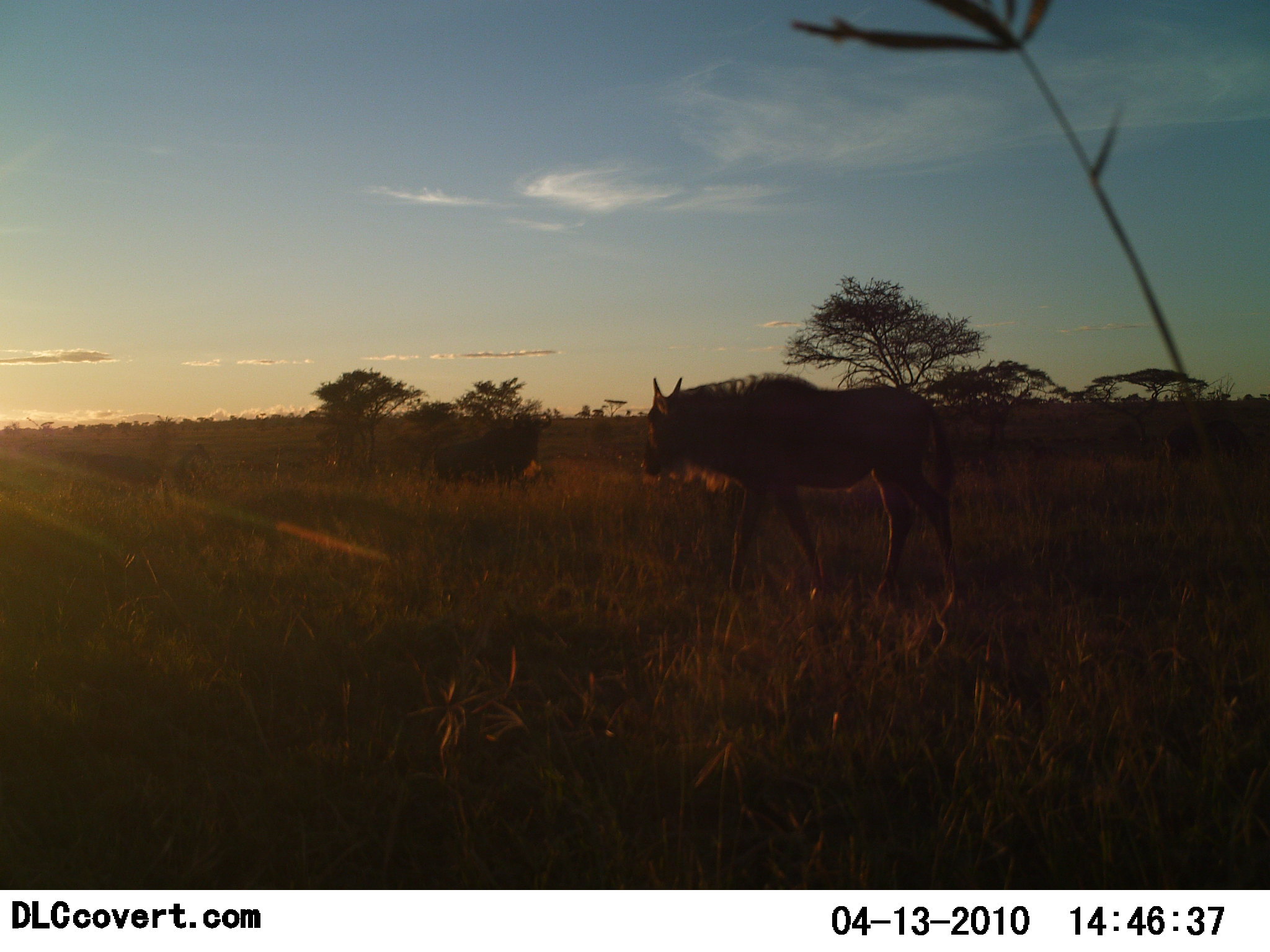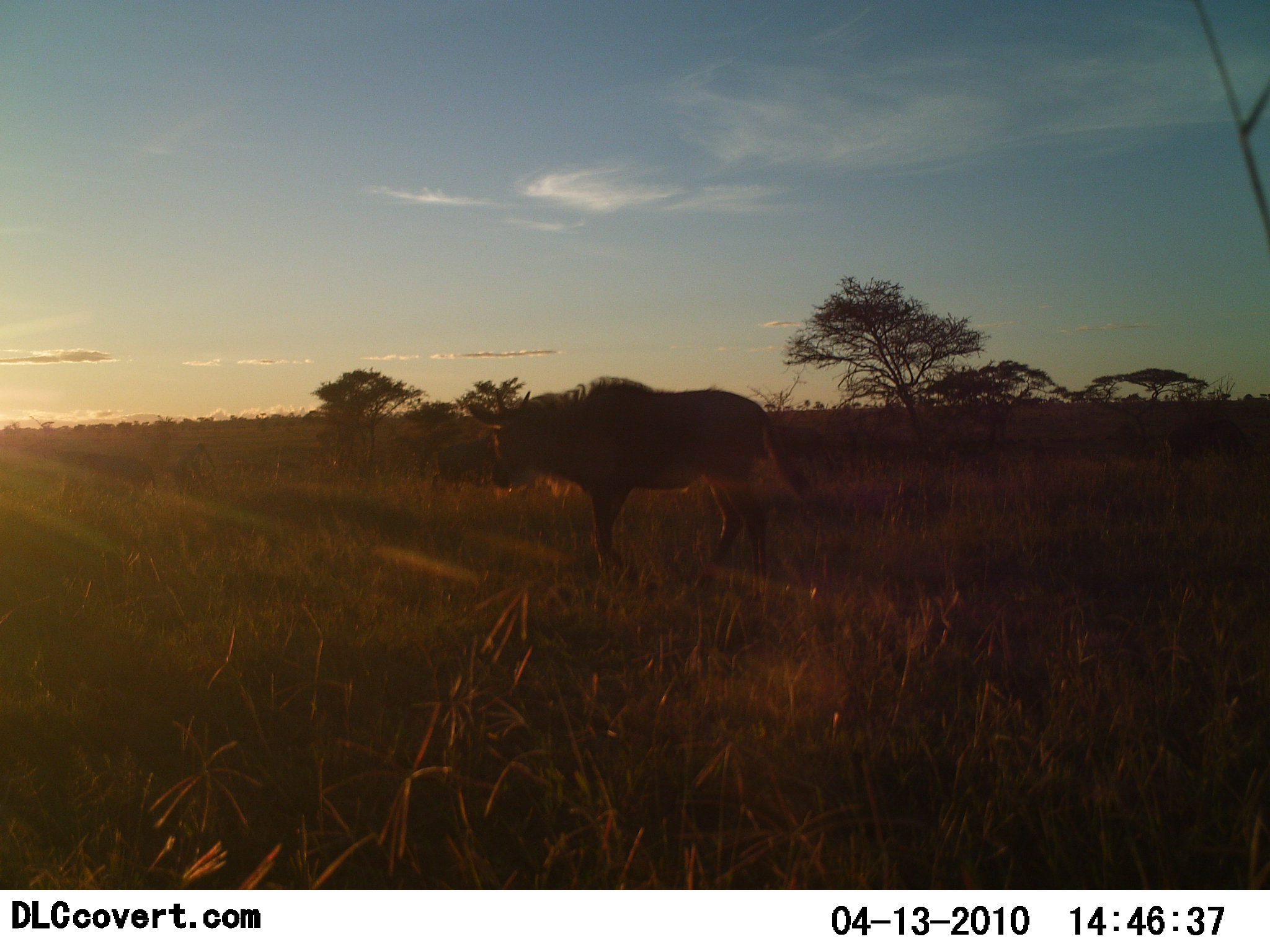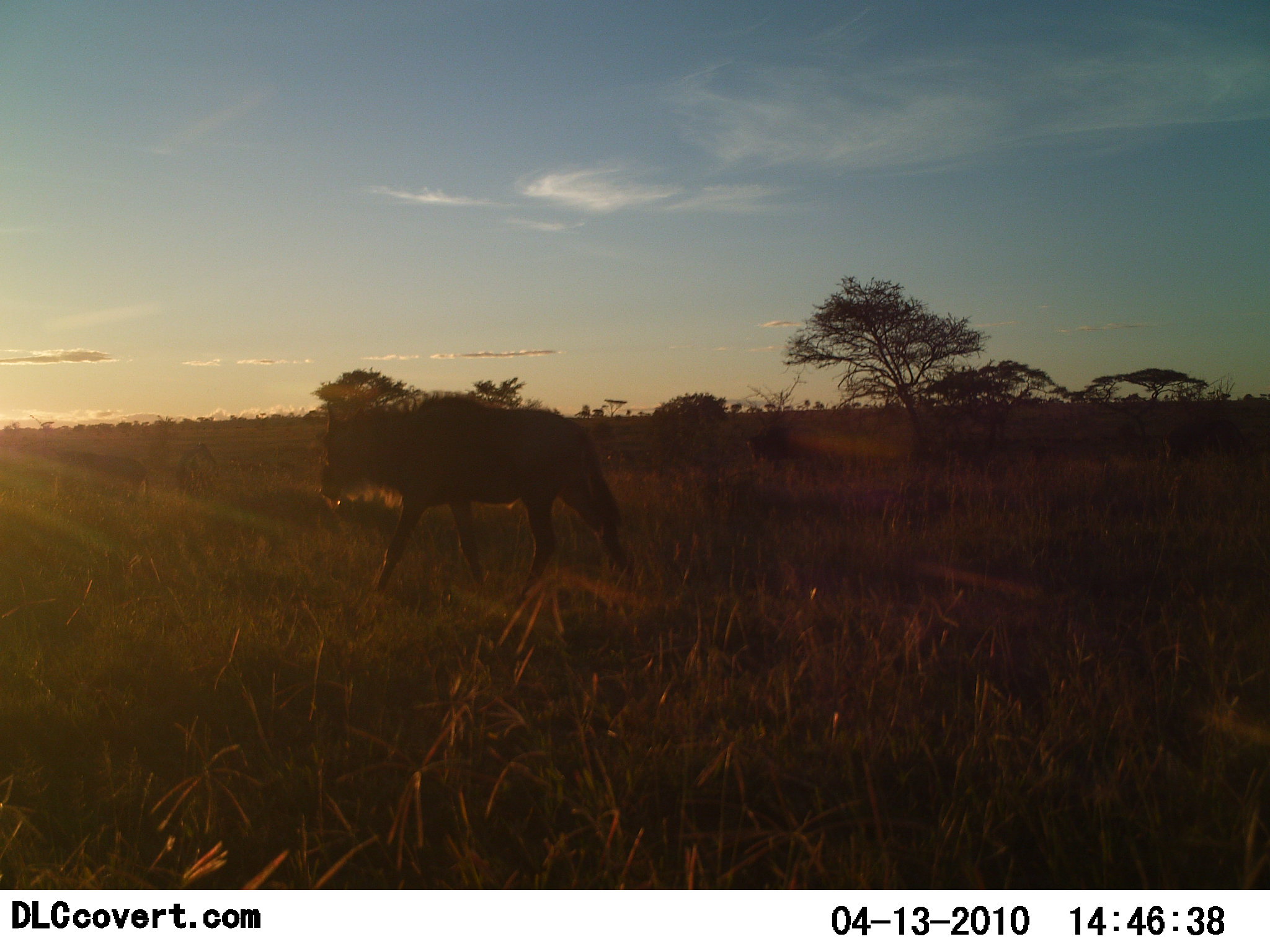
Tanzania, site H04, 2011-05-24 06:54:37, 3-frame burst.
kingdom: Animalia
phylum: Chordata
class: Mammalia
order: Artiodactyla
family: Bovidae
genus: Connochaetes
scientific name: Connochaetes taurinus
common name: blue wildebeest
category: wildebeest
Wildebeest (blue wildebeest) (Connochaetes taurinus), count 1. Behavior (volunteer vote fractions): standing 17%, resting 0%, moving 100%, interacting 0%. Young present (vote fraction): 8%. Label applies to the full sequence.